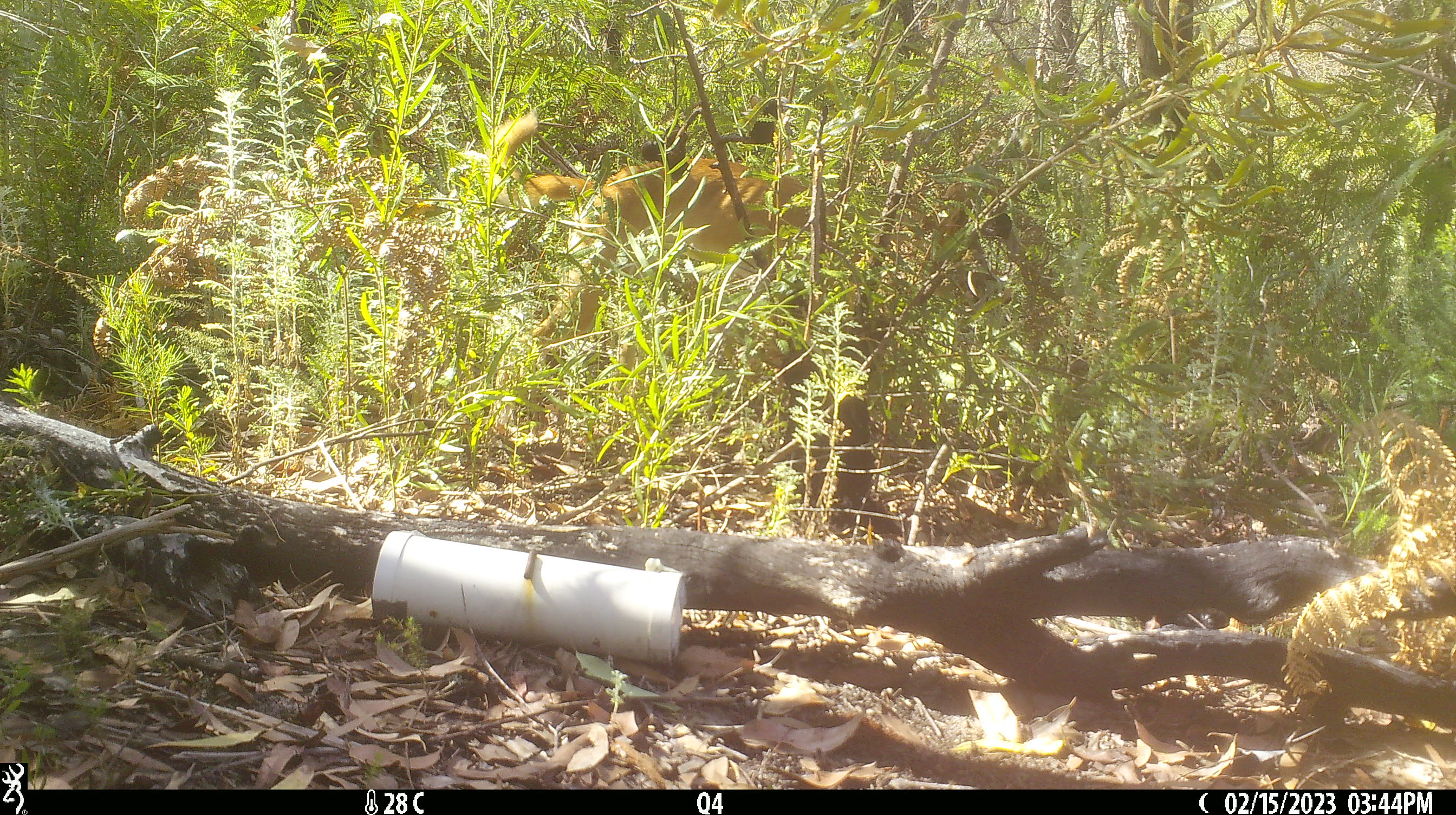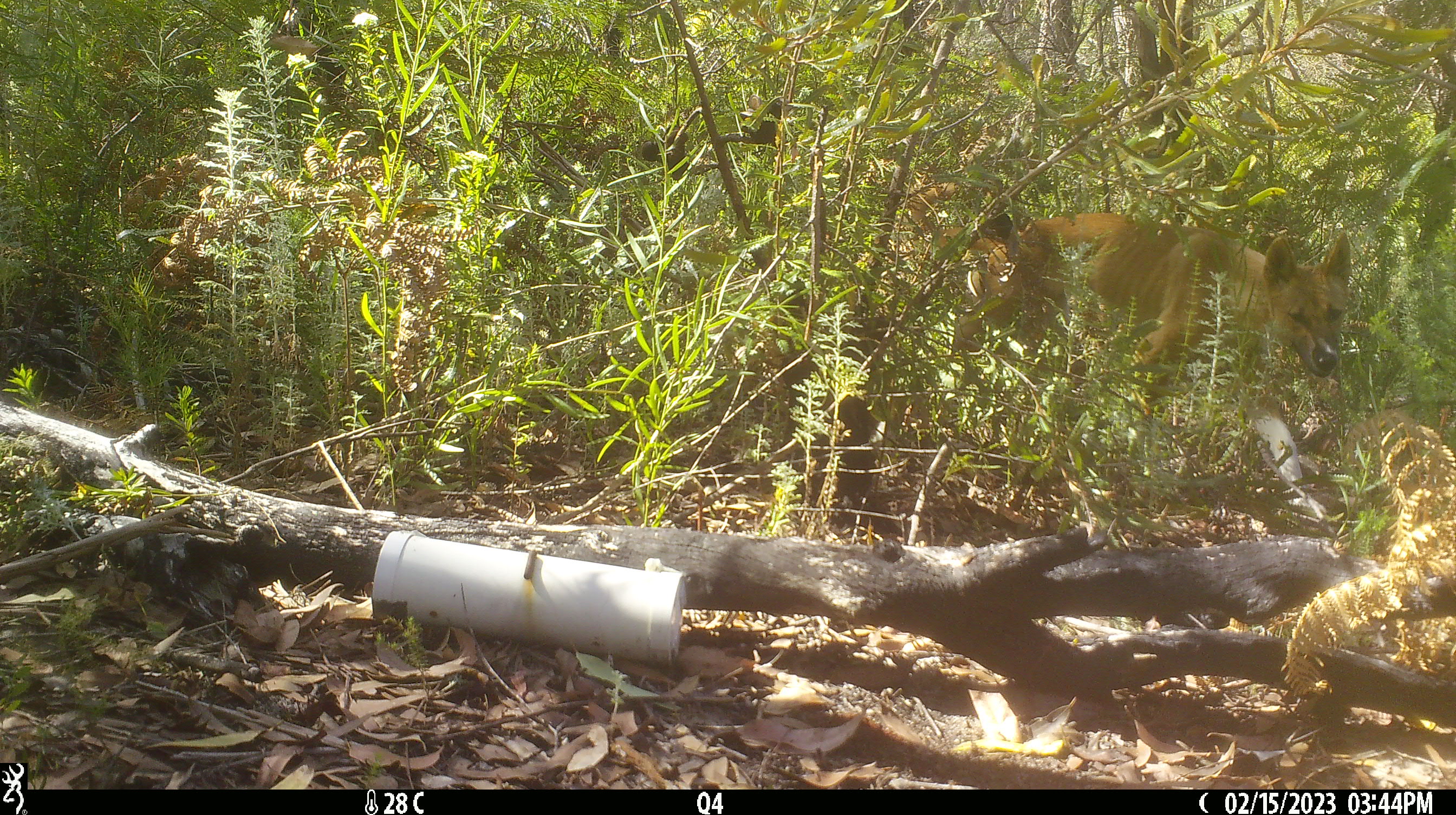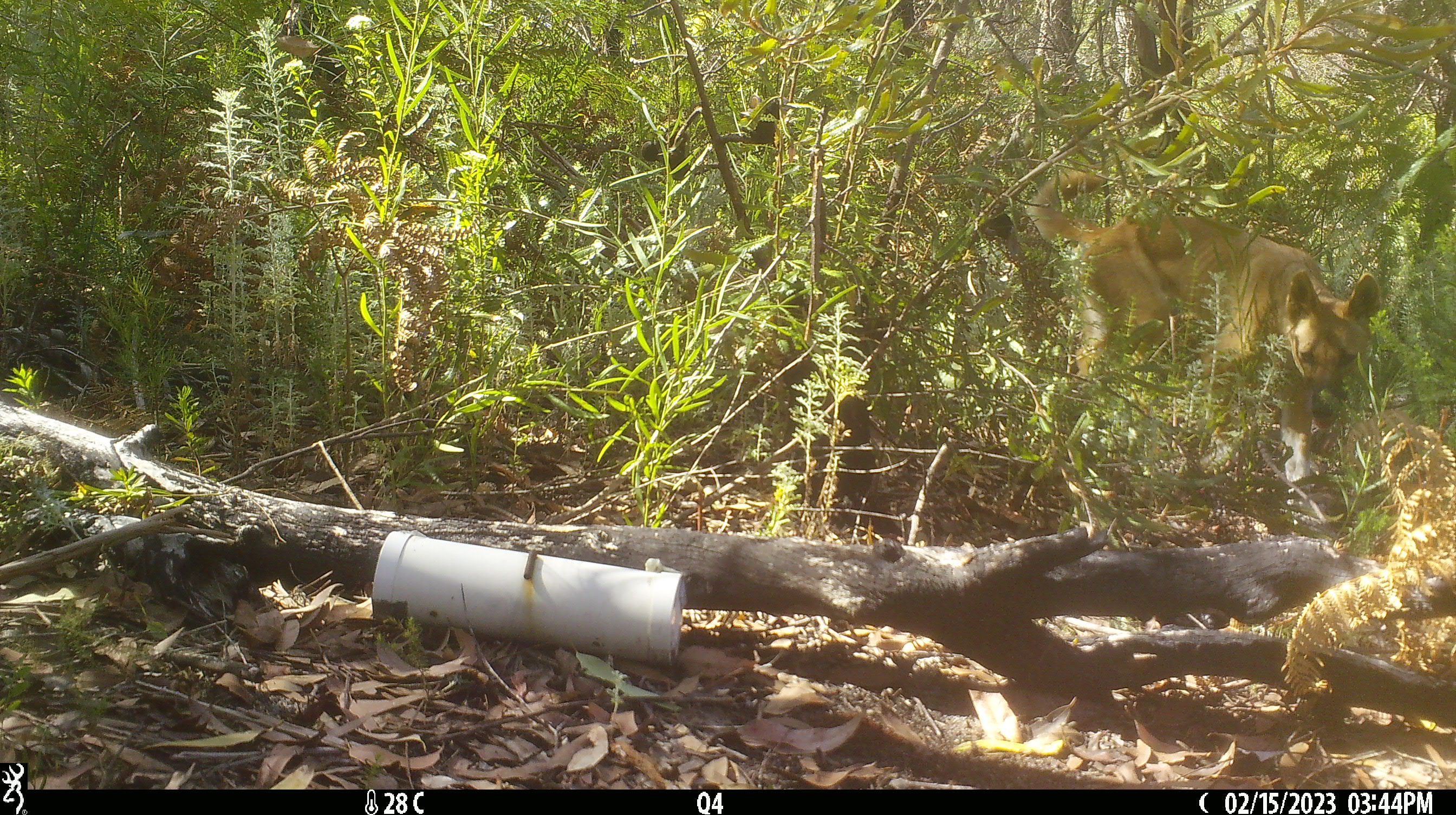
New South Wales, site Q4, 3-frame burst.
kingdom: Animalia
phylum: Chordata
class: Mammalia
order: Carnivora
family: Canidae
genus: Canis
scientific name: Canis familiaris dingo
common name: dingo